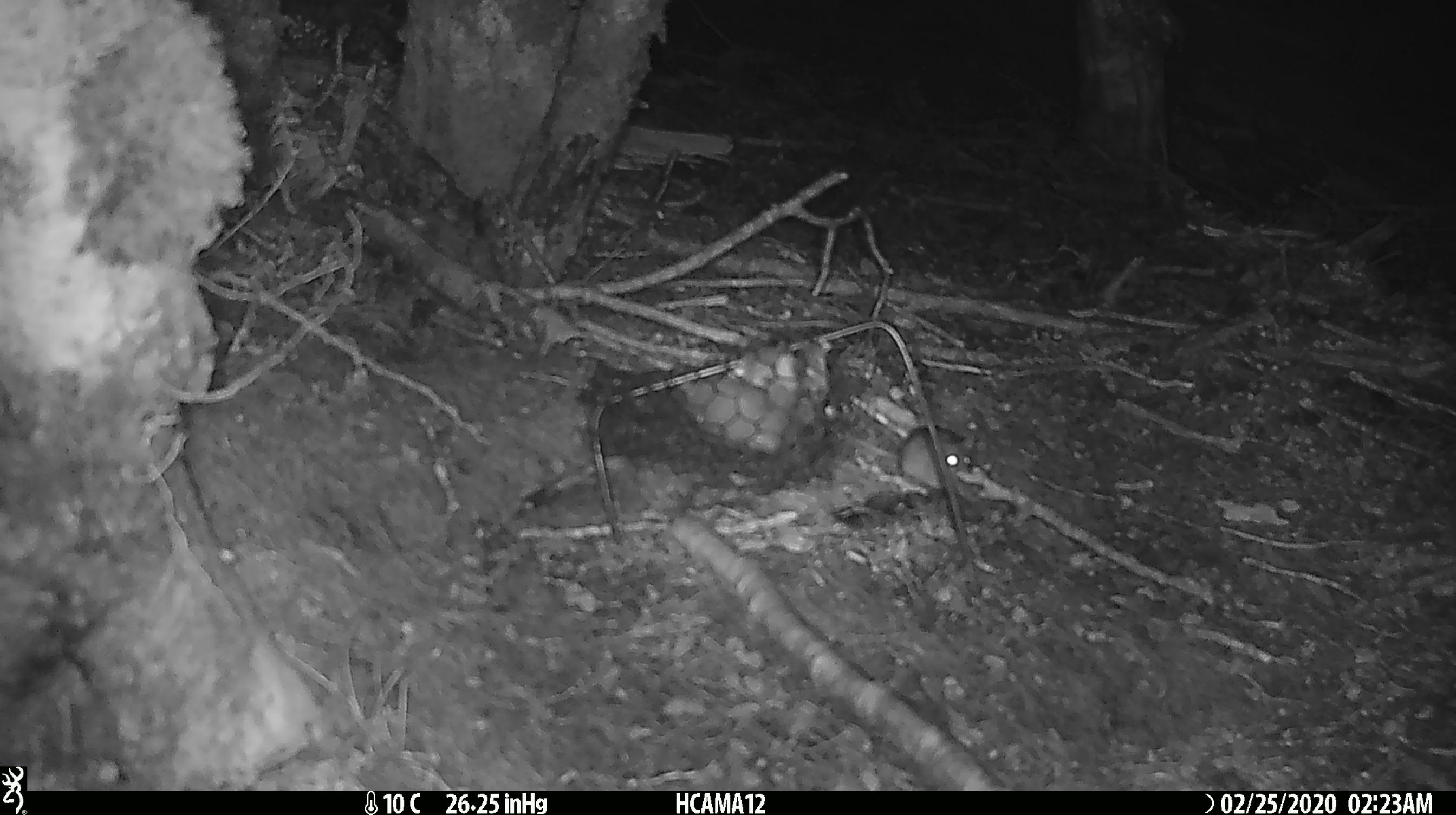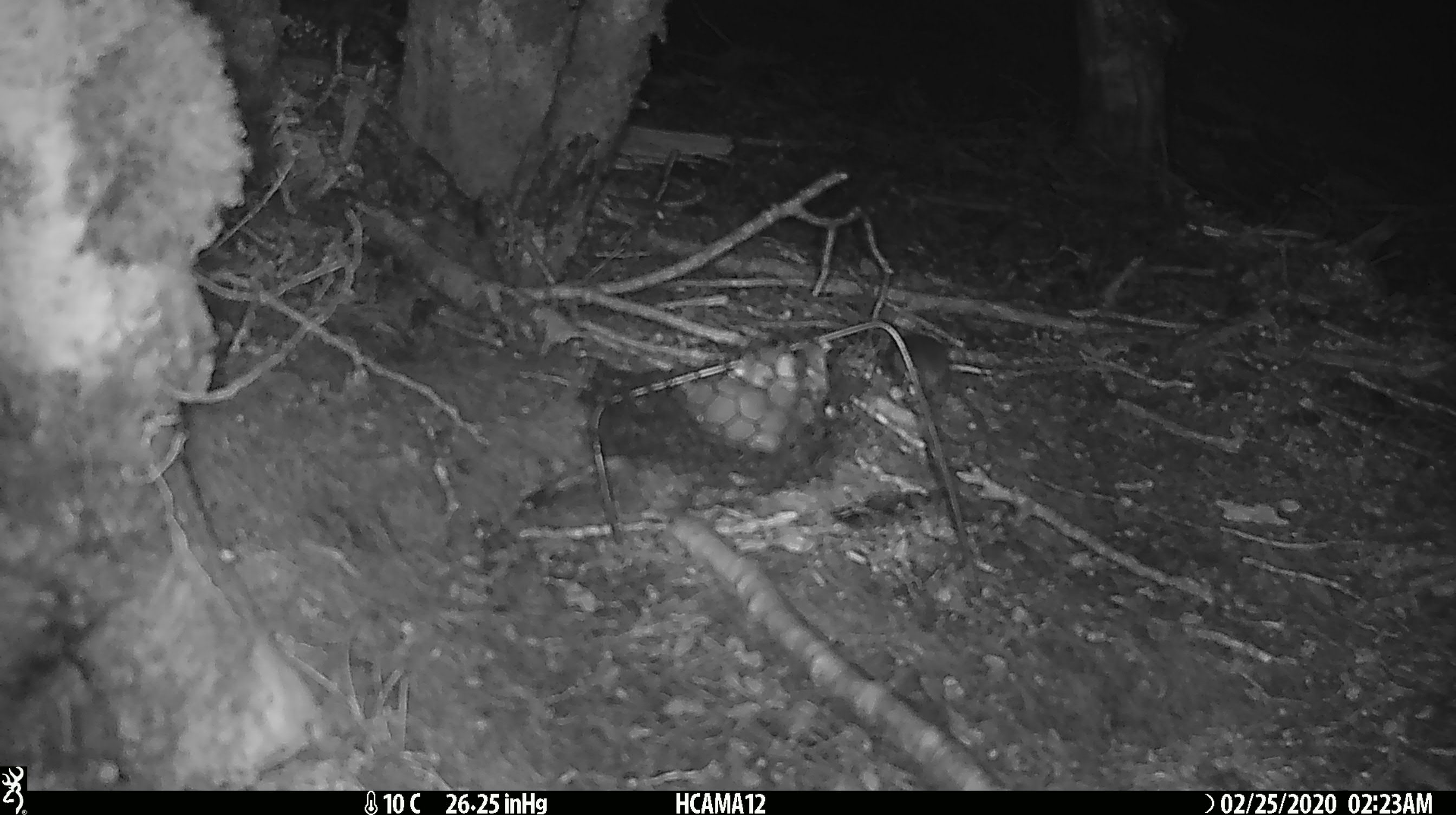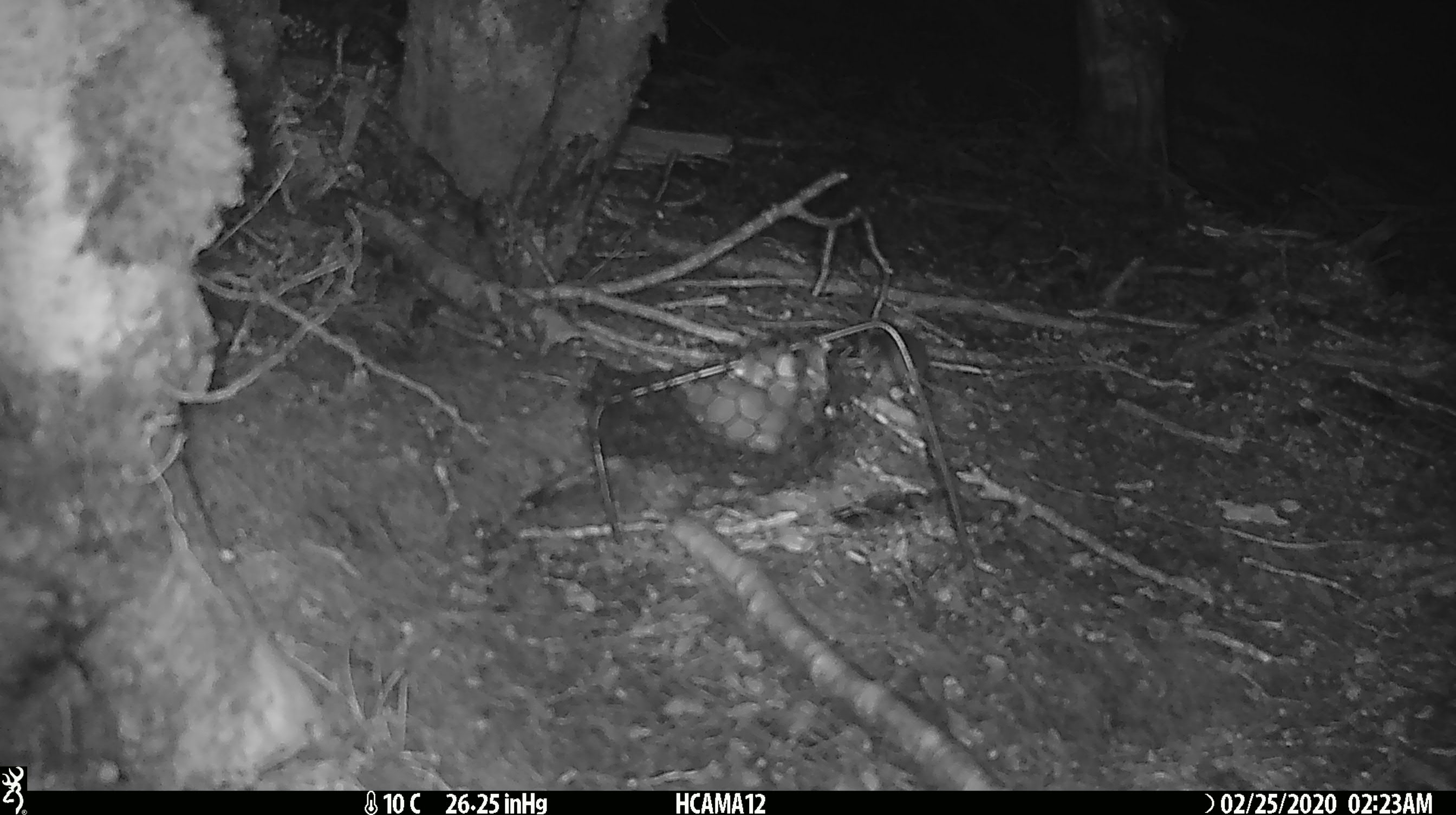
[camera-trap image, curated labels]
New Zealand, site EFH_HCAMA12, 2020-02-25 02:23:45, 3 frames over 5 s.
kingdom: Animalia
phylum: Chordata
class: Mammalia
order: Rodentia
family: Muridae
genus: Mus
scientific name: Mus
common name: mouse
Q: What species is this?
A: Mouse (Mus).